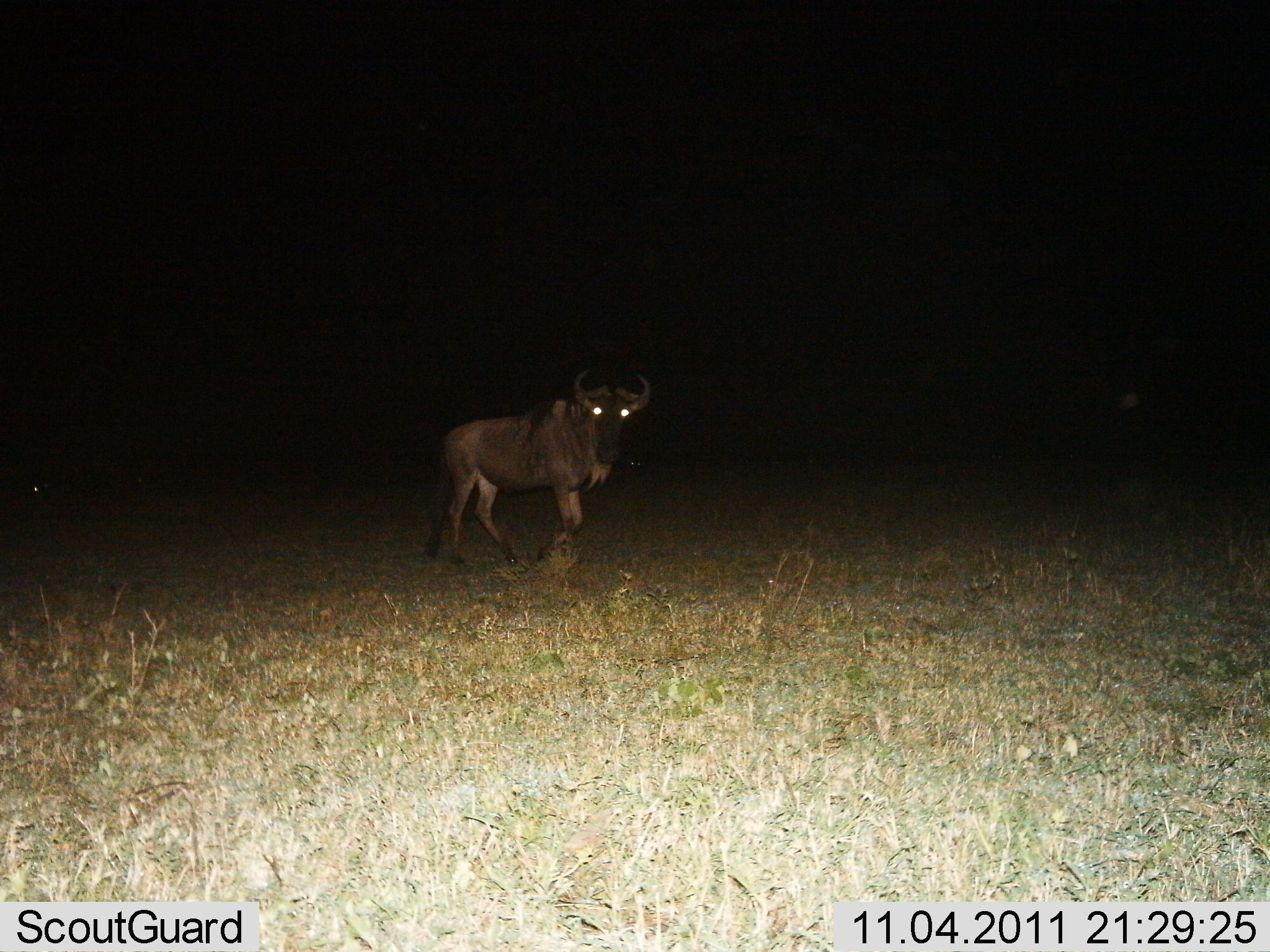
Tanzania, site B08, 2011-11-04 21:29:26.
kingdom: Animalia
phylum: Chordata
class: Mammalia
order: Artiodactyla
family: Bovidae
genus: Connochaetes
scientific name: Connochaetes taurinus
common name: blue wildebeest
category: wildebeest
Wildebeest (blue wildebeest) (Connochaetes taurinus), count 1. Behavior (volunteer vote fractions): standing 75%, resting 8%, moving 25%, interacting 0%. Young present (vote fraction): 0%. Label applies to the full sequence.